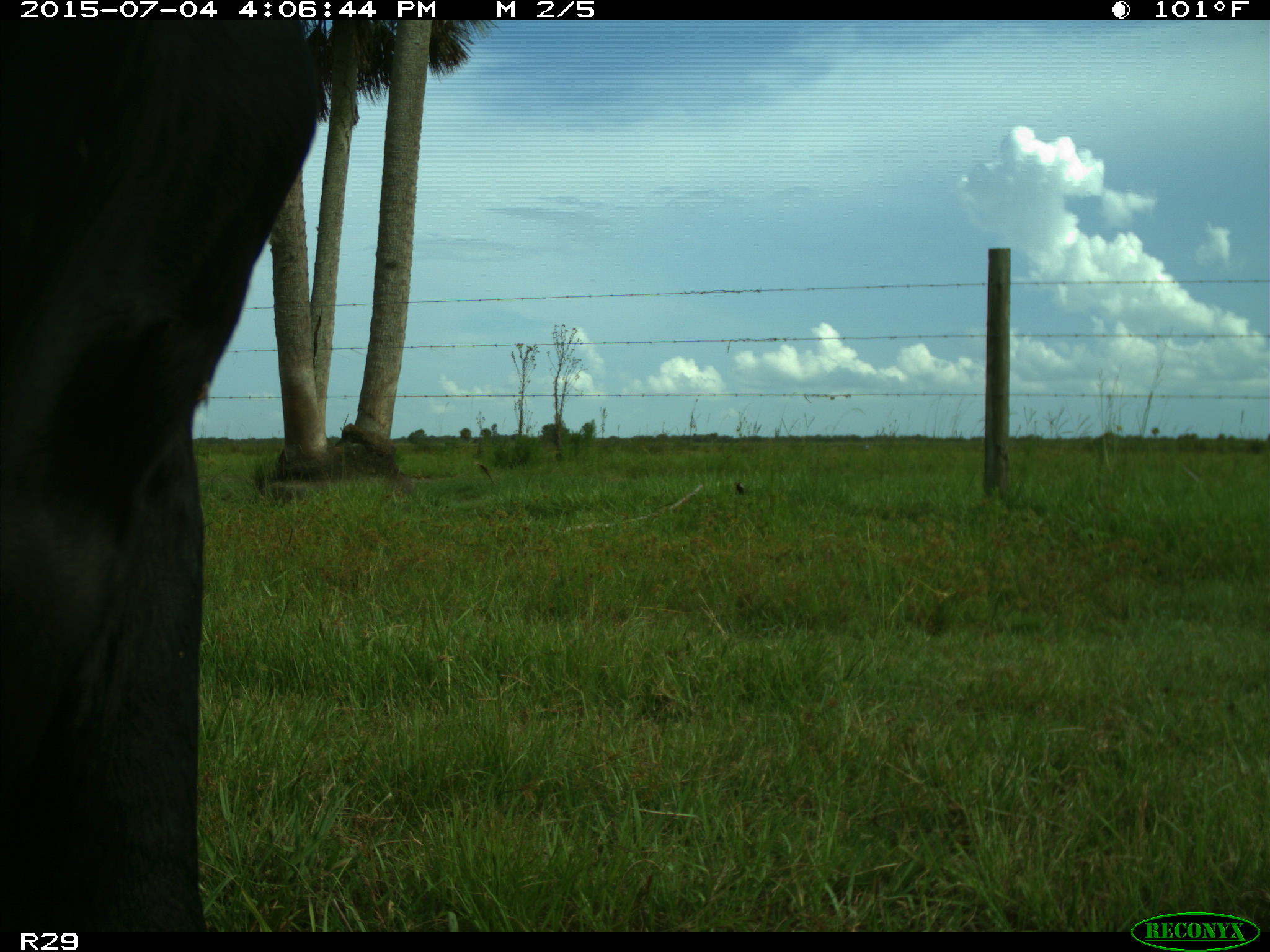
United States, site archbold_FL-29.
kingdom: Animalia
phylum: Chordata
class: Mammalia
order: Artiodactyla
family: Bovidae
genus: Bos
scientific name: Bos taurus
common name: domestic cow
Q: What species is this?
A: Bos taurus (domestic cow).